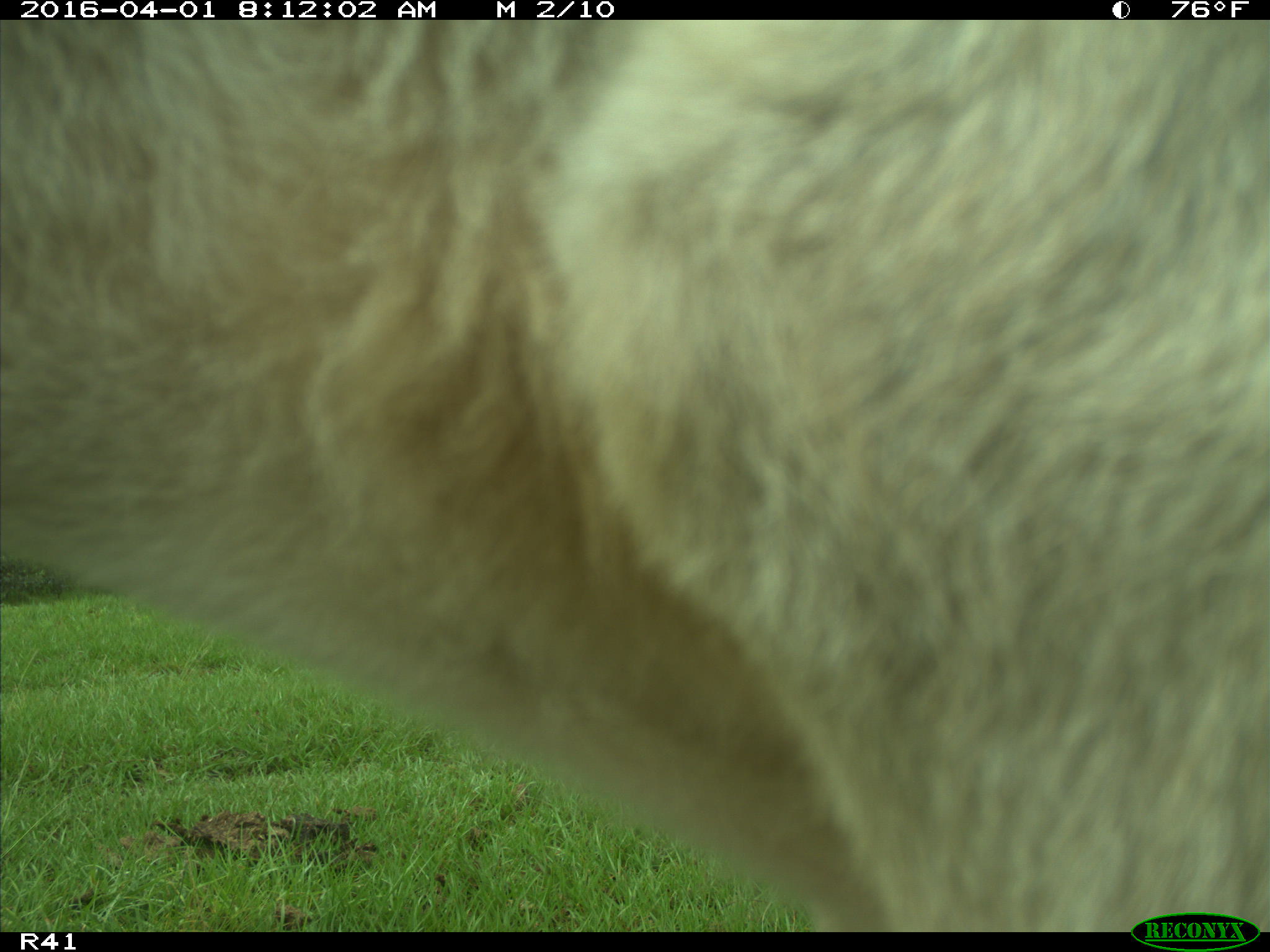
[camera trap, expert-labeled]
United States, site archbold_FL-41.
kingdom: Animalia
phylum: Chordata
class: Mammalia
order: Artiodactyla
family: Bovidae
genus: Bos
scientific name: Bos taurus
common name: domestic cow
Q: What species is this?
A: Bos taurus (domestic cow).